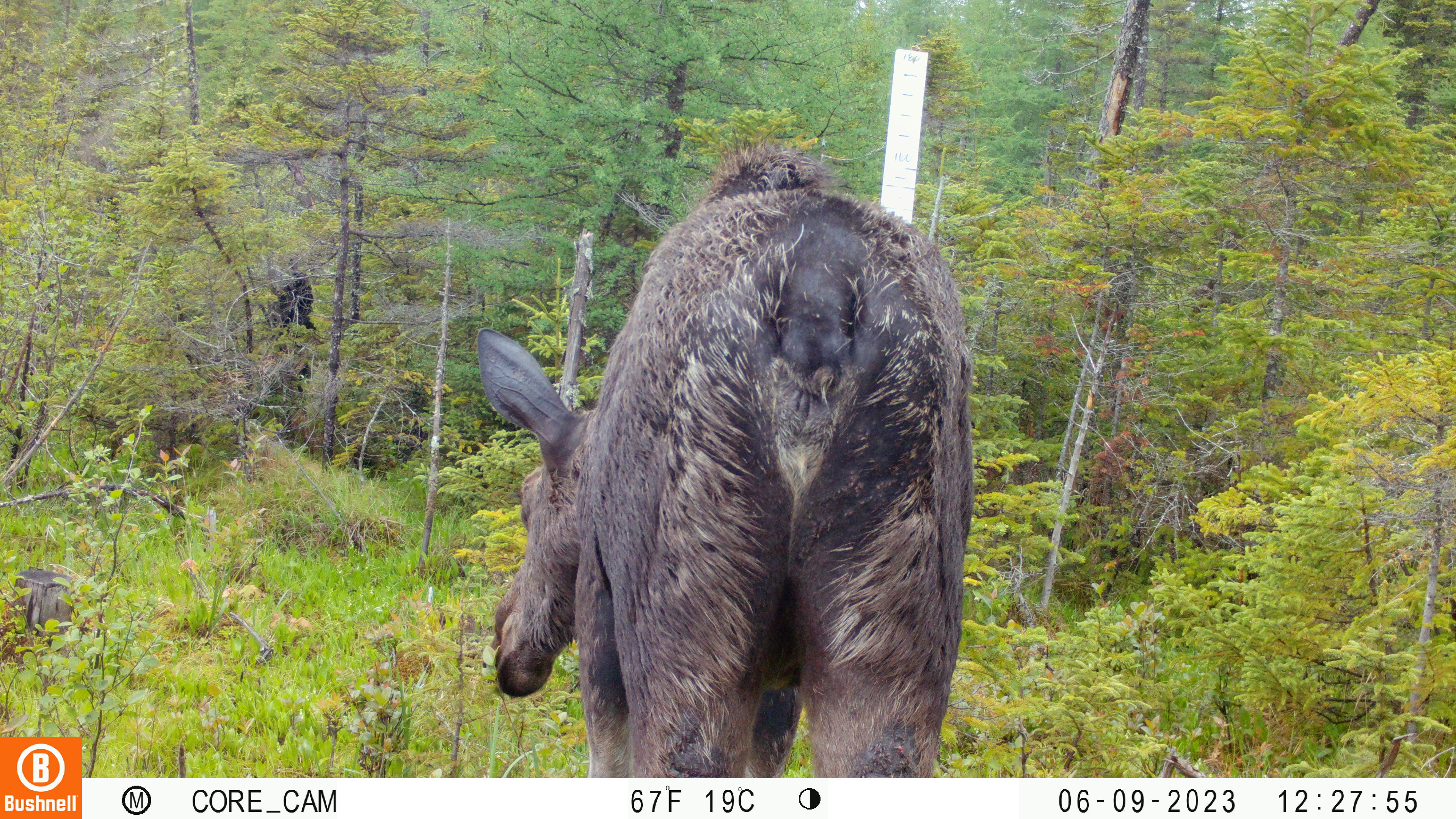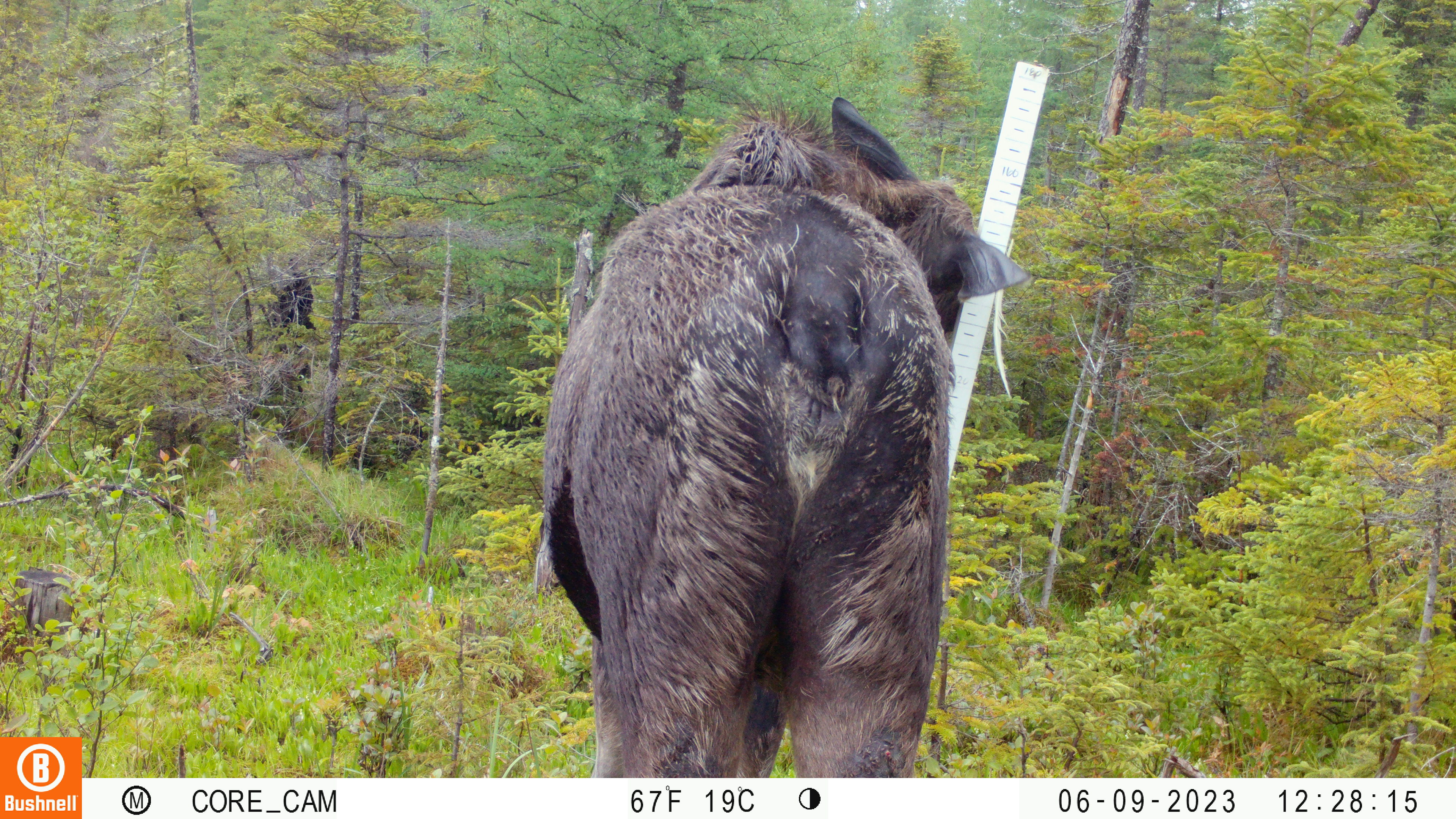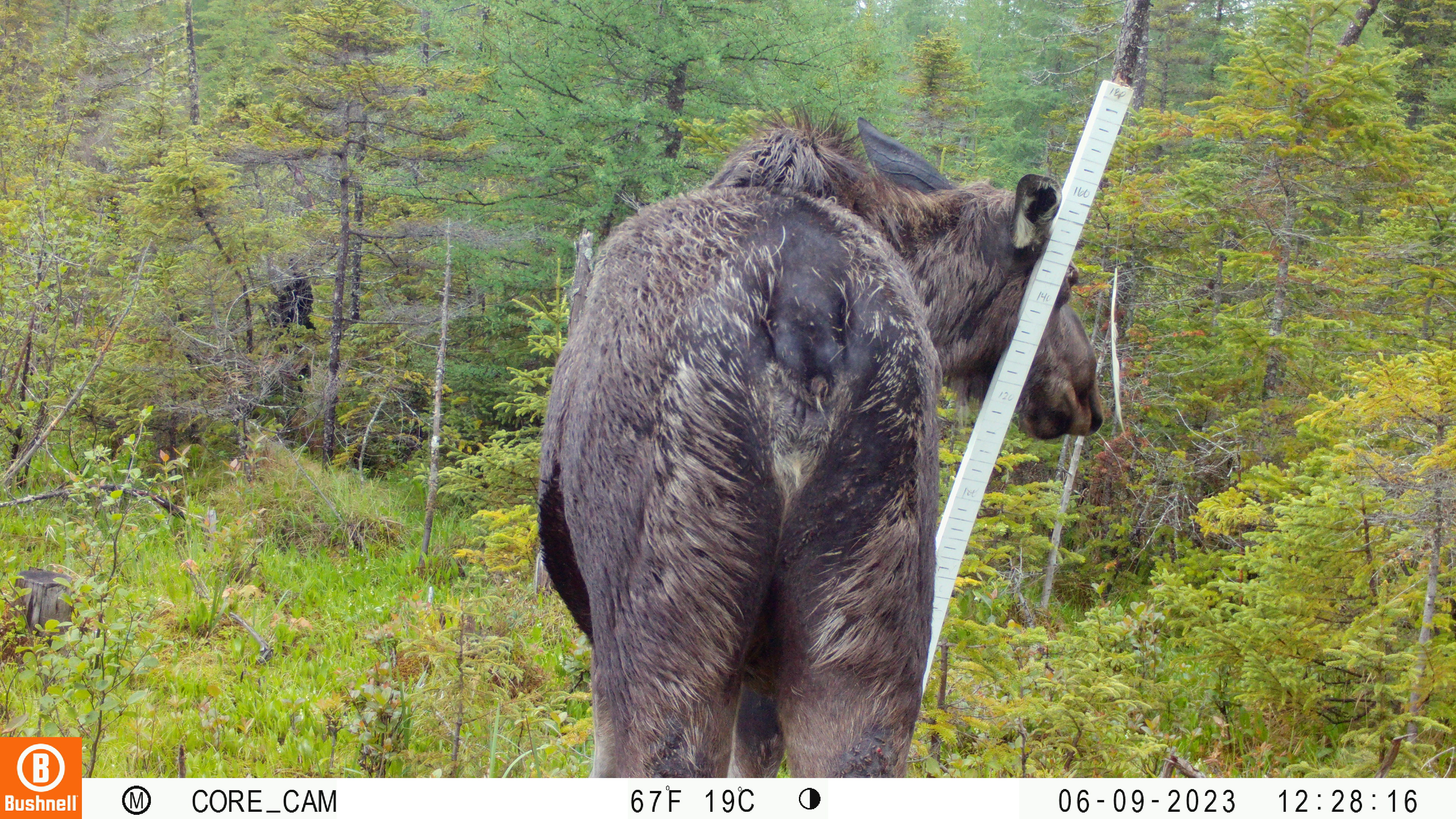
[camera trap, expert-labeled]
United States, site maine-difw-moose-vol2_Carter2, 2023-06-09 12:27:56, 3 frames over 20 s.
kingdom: Animalia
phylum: Chordata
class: Mammalia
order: Artiodactyla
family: Cervidae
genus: Alces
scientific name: Alces alces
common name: moose